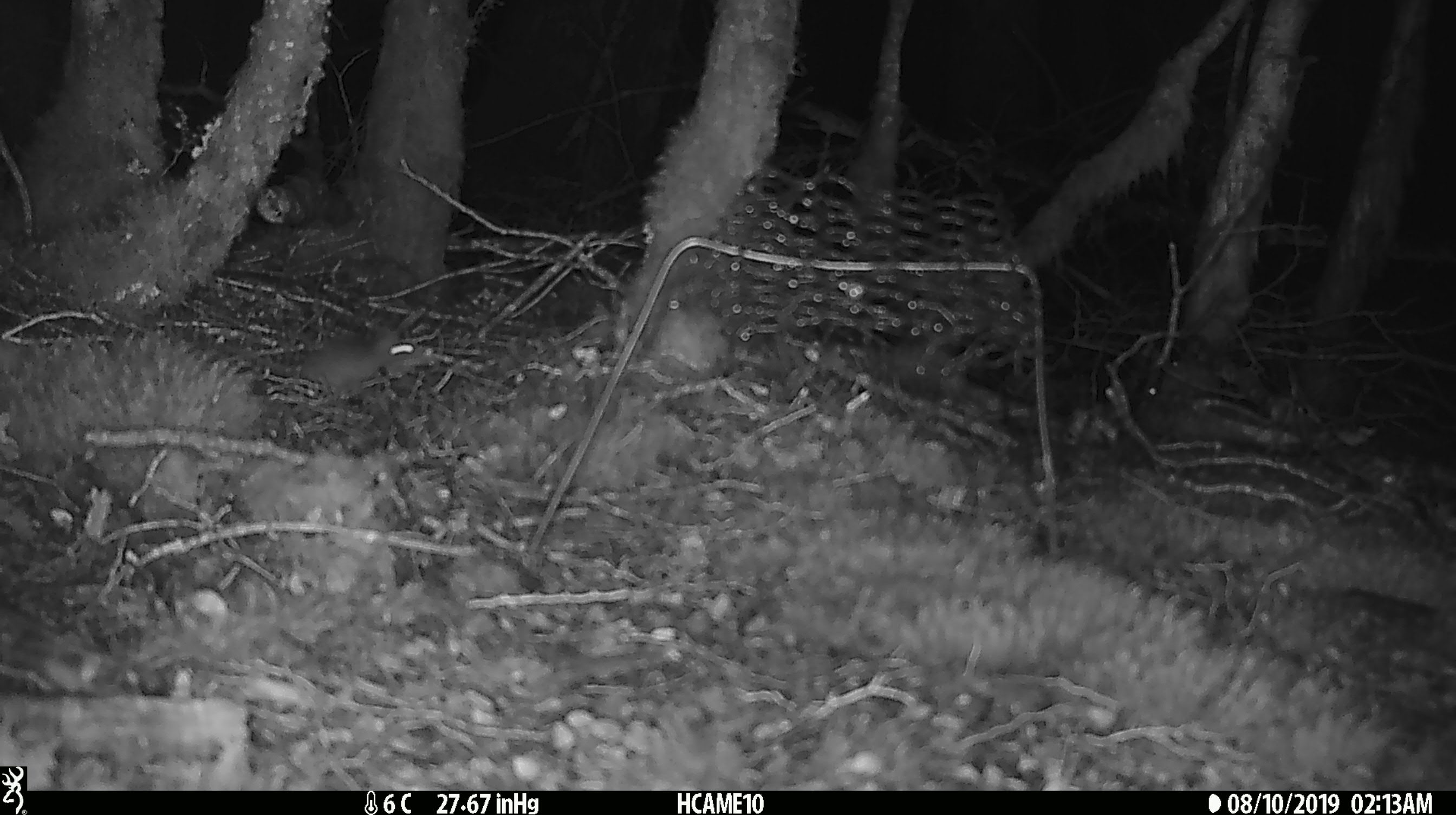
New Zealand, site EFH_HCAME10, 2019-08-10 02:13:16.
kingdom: Animalia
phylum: Chordata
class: Mammalia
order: Rodentia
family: Muridae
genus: Mus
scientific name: Mus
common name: mouse